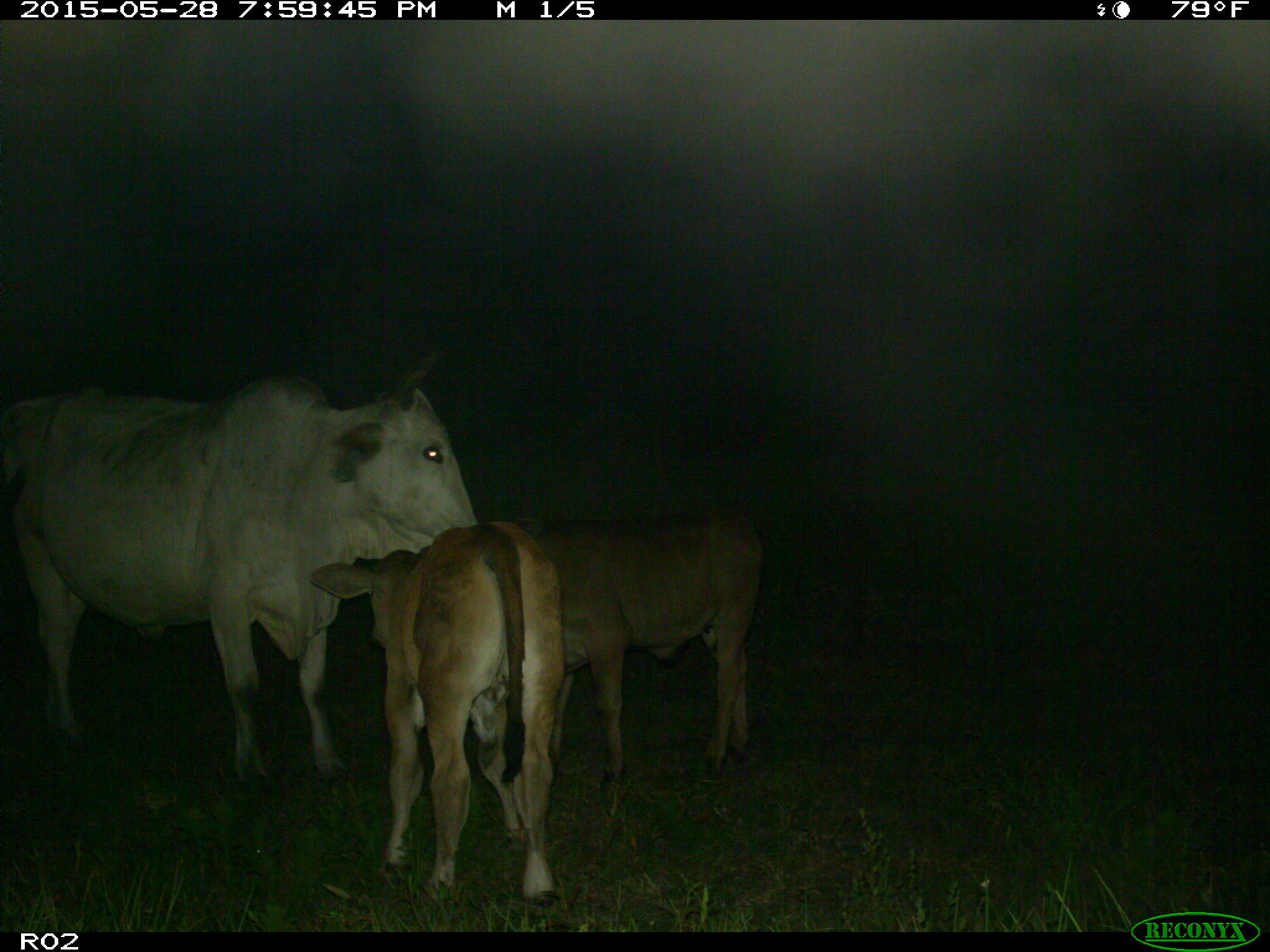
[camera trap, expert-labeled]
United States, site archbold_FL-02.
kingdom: Animalia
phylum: Chordata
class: Mammalia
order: Artiodactyla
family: Bovidae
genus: Bos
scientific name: Bos taurus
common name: domestic cow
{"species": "Bos taurus (domestic cow)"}